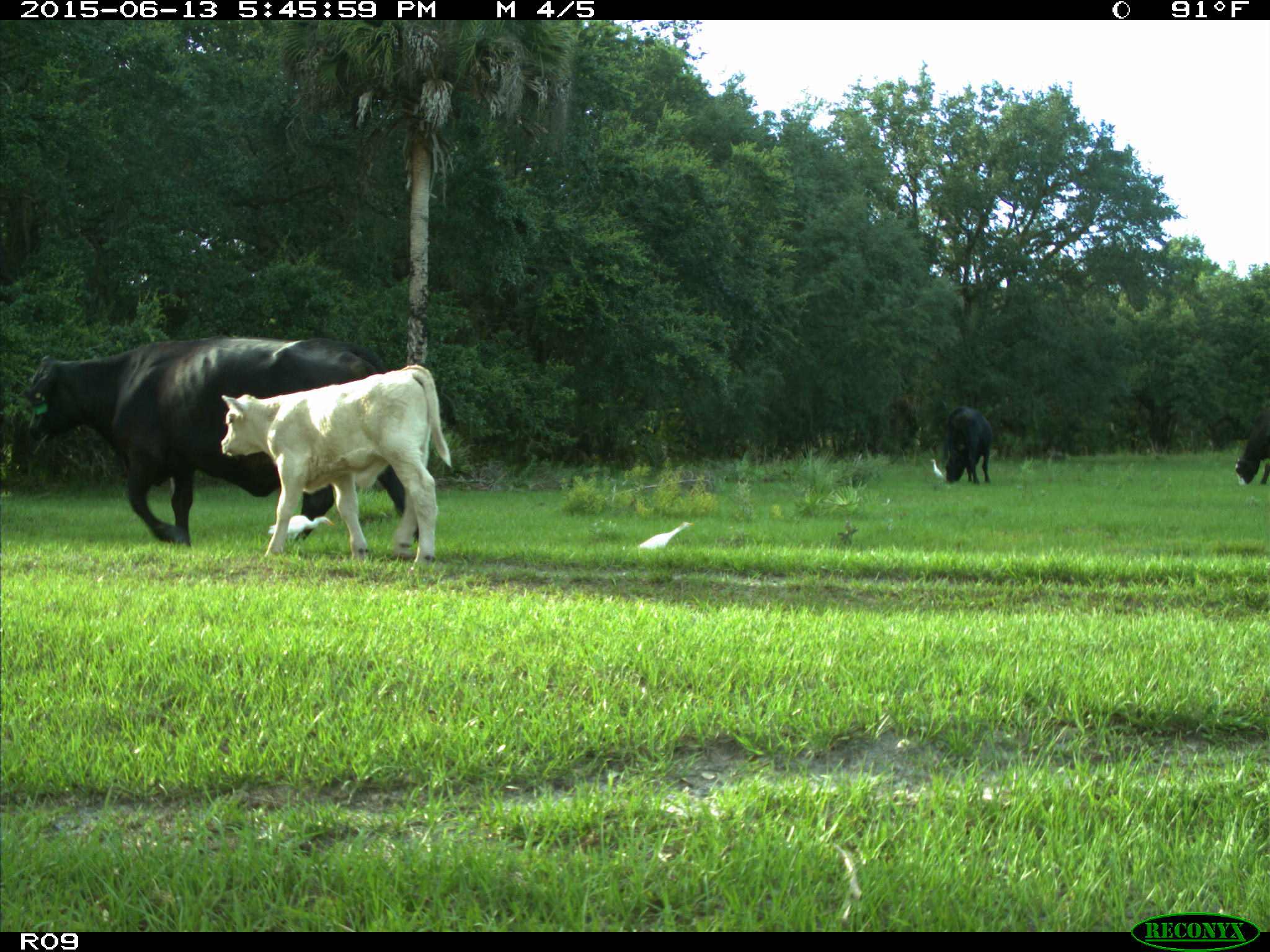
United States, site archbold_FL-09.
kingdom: Animalia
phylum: Chordata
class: Mammalia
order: Artiodactyla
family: Bovidae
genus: Bos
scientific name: Bos taurus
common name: domestic cow